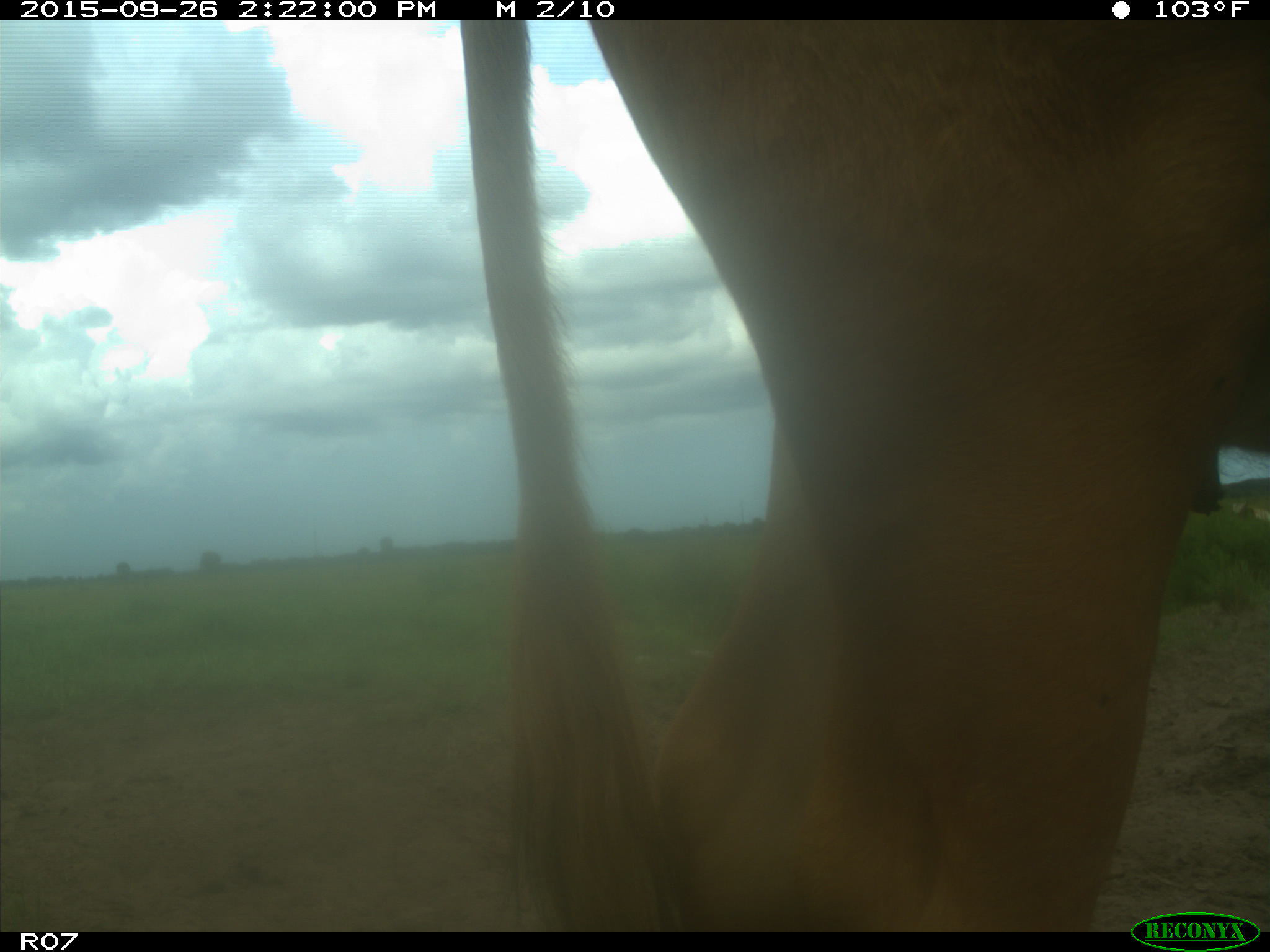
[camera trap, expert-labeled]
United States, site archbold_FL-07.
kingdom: Animalia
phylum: Chordata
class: Mammalia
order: Artiodactyla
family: Bovidae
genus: Bos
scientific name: Bos taurus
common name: domestic cow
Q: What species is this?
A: Bos taurus (domestic cow).